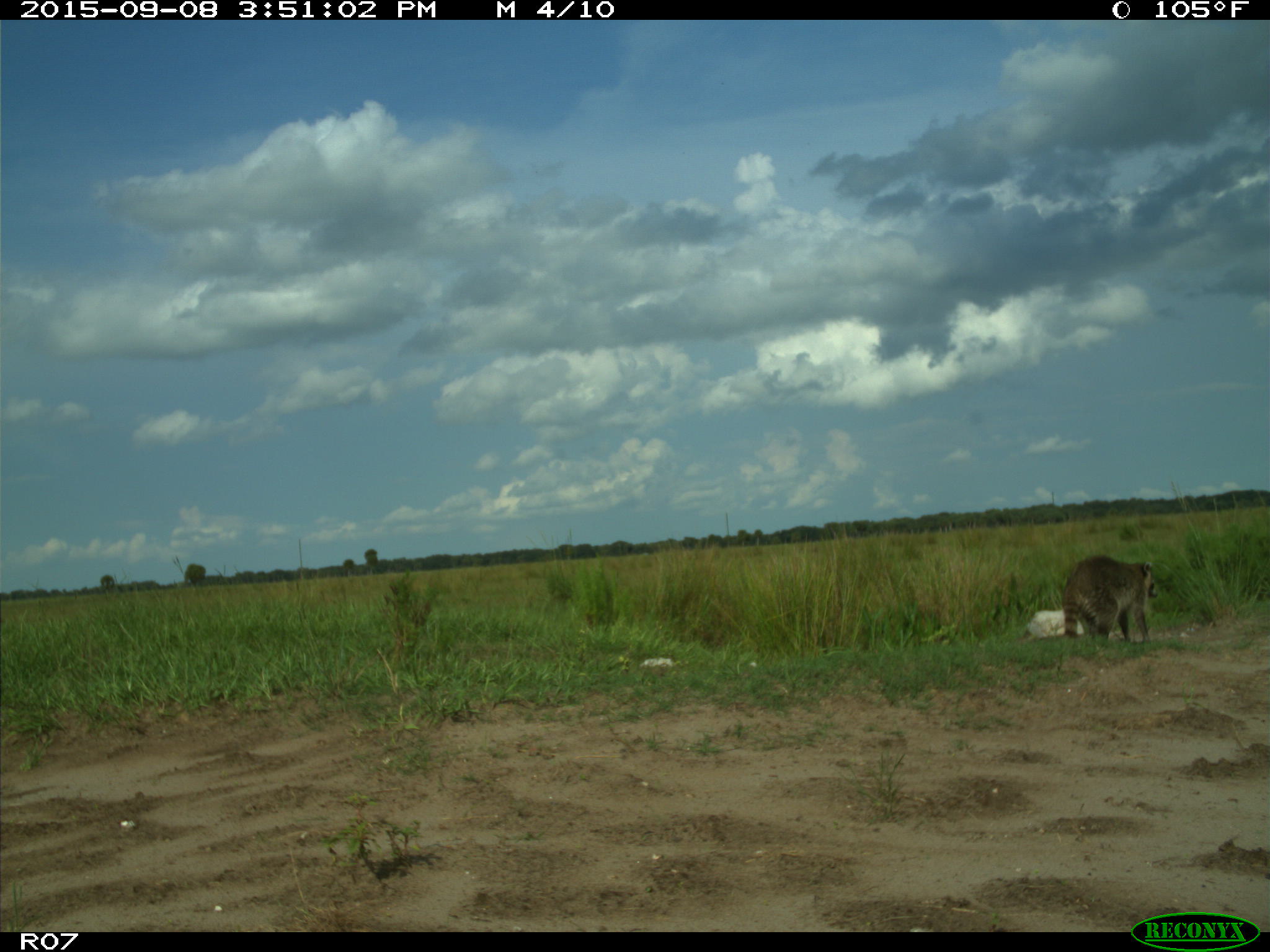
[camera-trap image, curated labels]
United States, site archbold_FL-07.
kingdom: Animalia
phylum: Chordata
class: Mammalia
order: Carnivora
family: Procyonidae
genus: Procyon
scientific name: Procyon lotor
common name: common raccoon